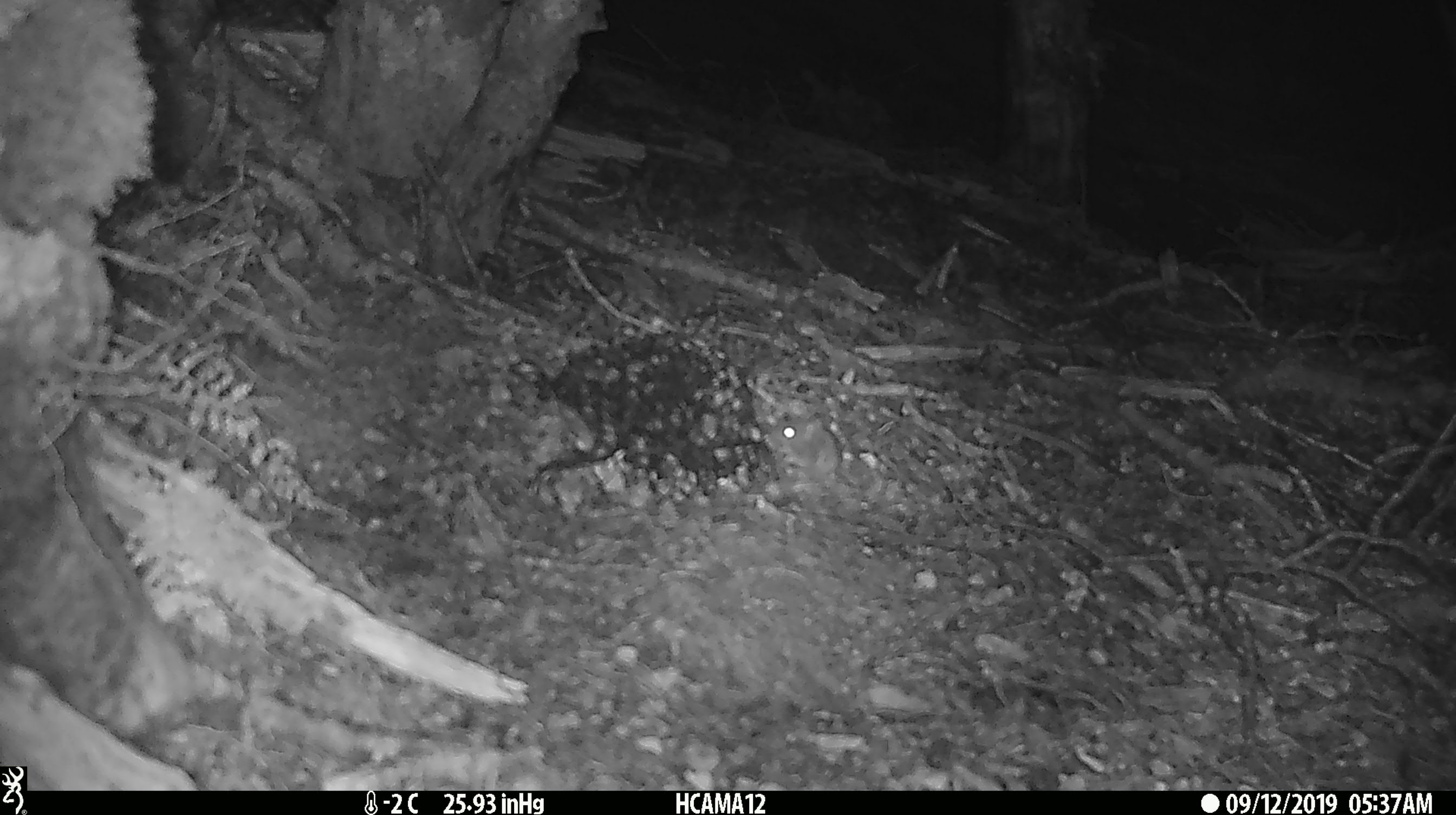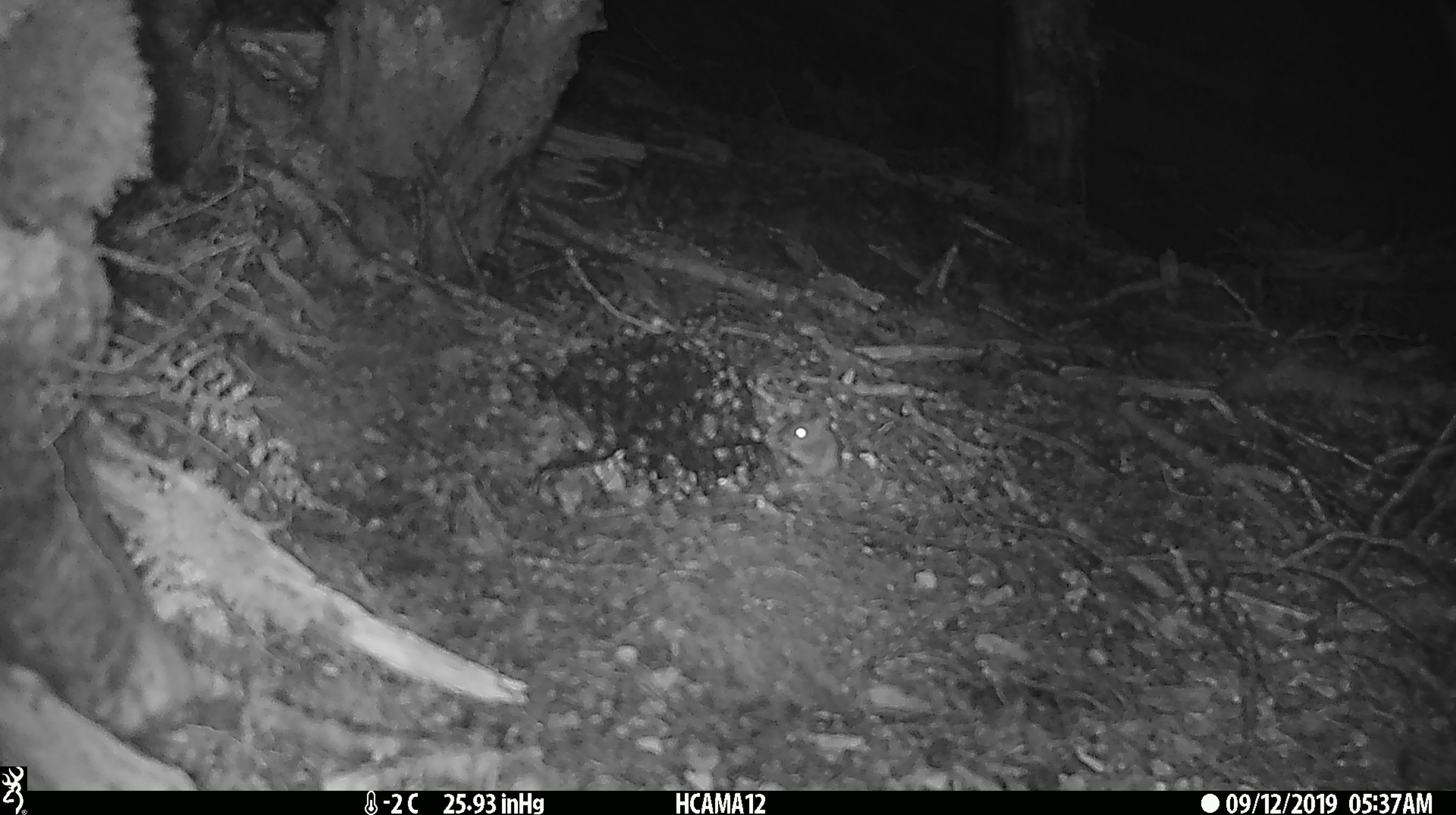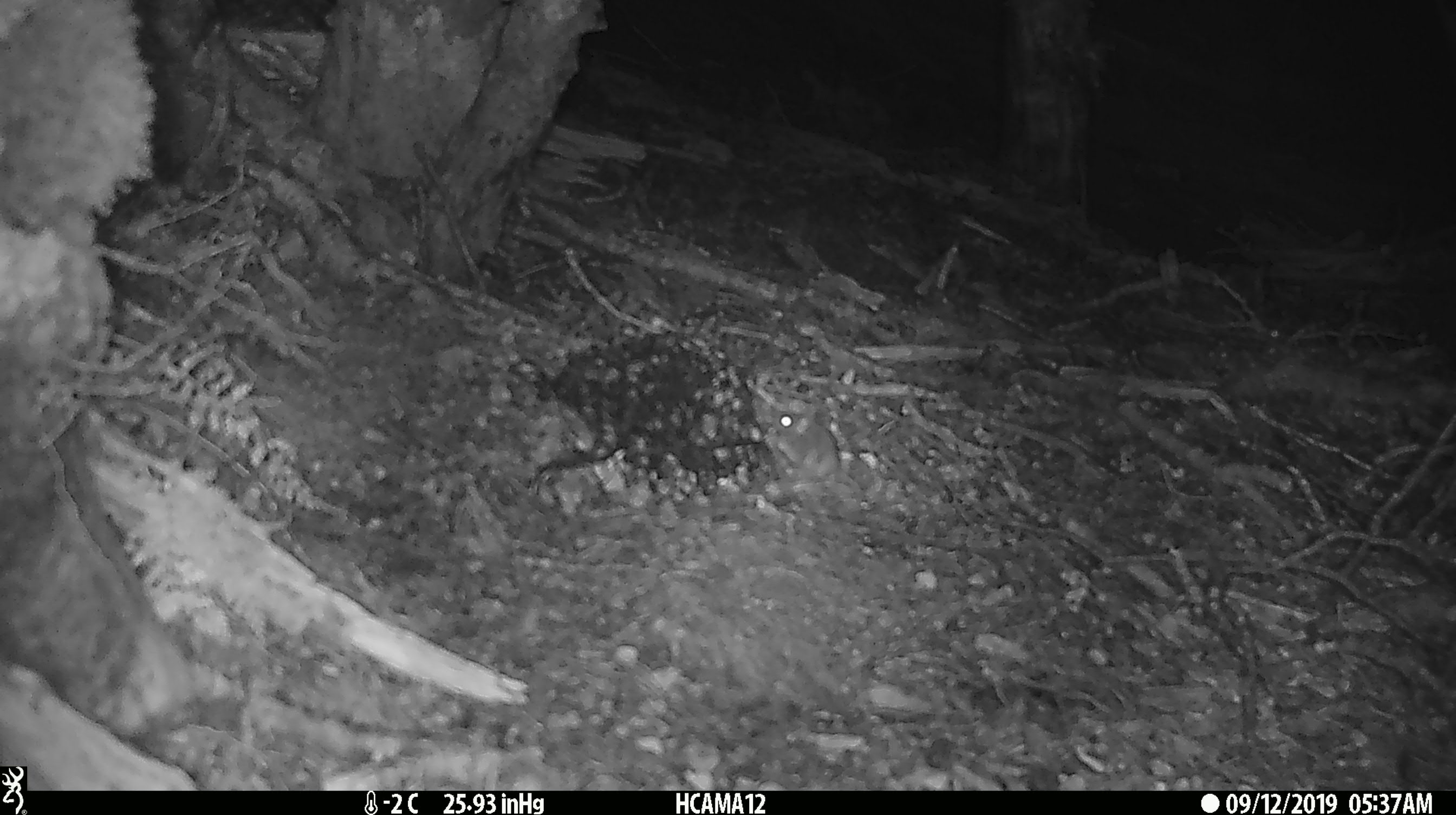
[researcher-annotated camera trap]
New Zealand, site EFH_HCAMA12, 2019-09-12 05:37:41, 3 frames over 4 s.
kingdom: Animalia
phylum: Chordata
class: Mammalia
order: Rodentia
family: Muridae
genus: Mus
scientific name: Mus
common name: mouse